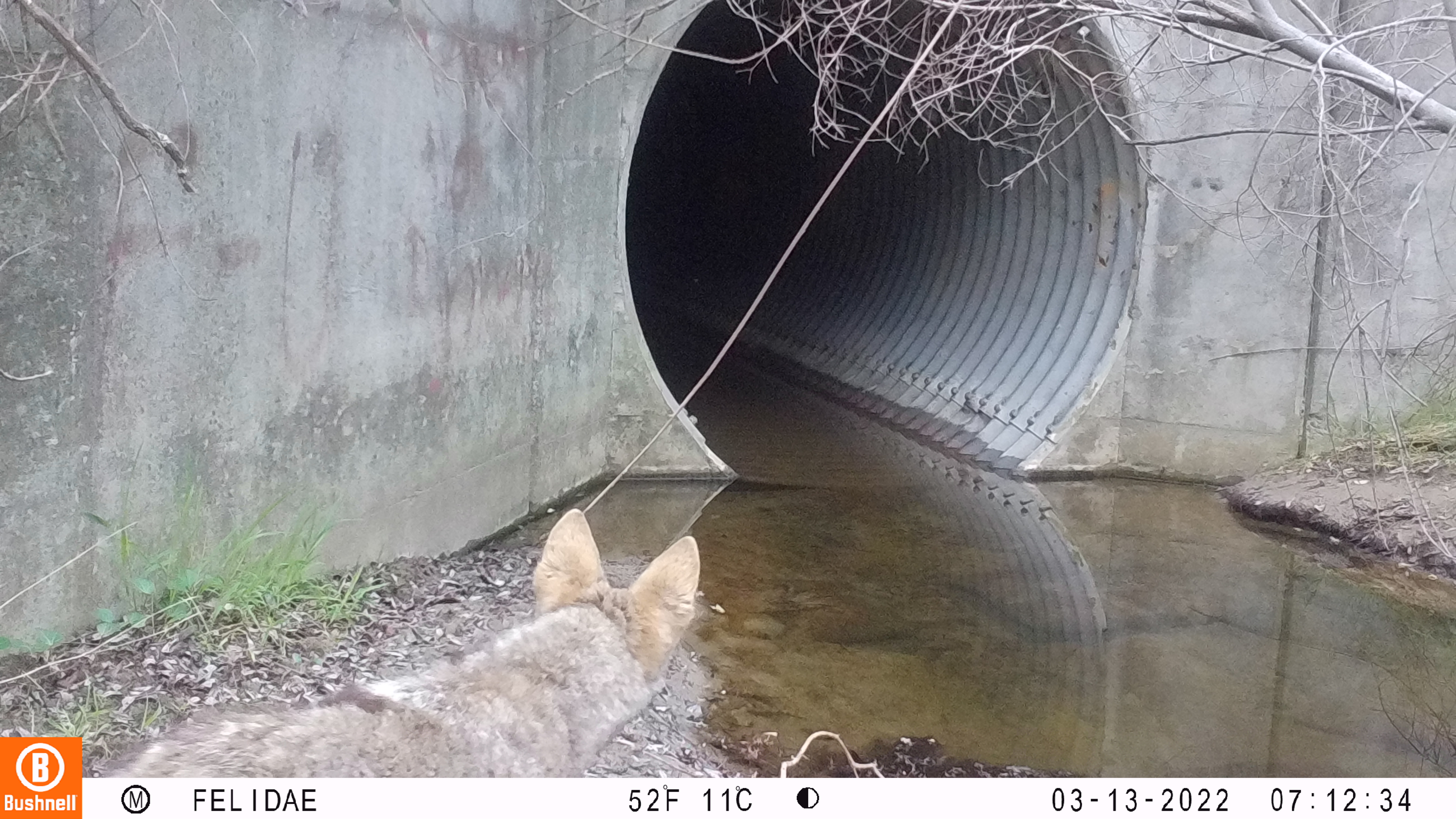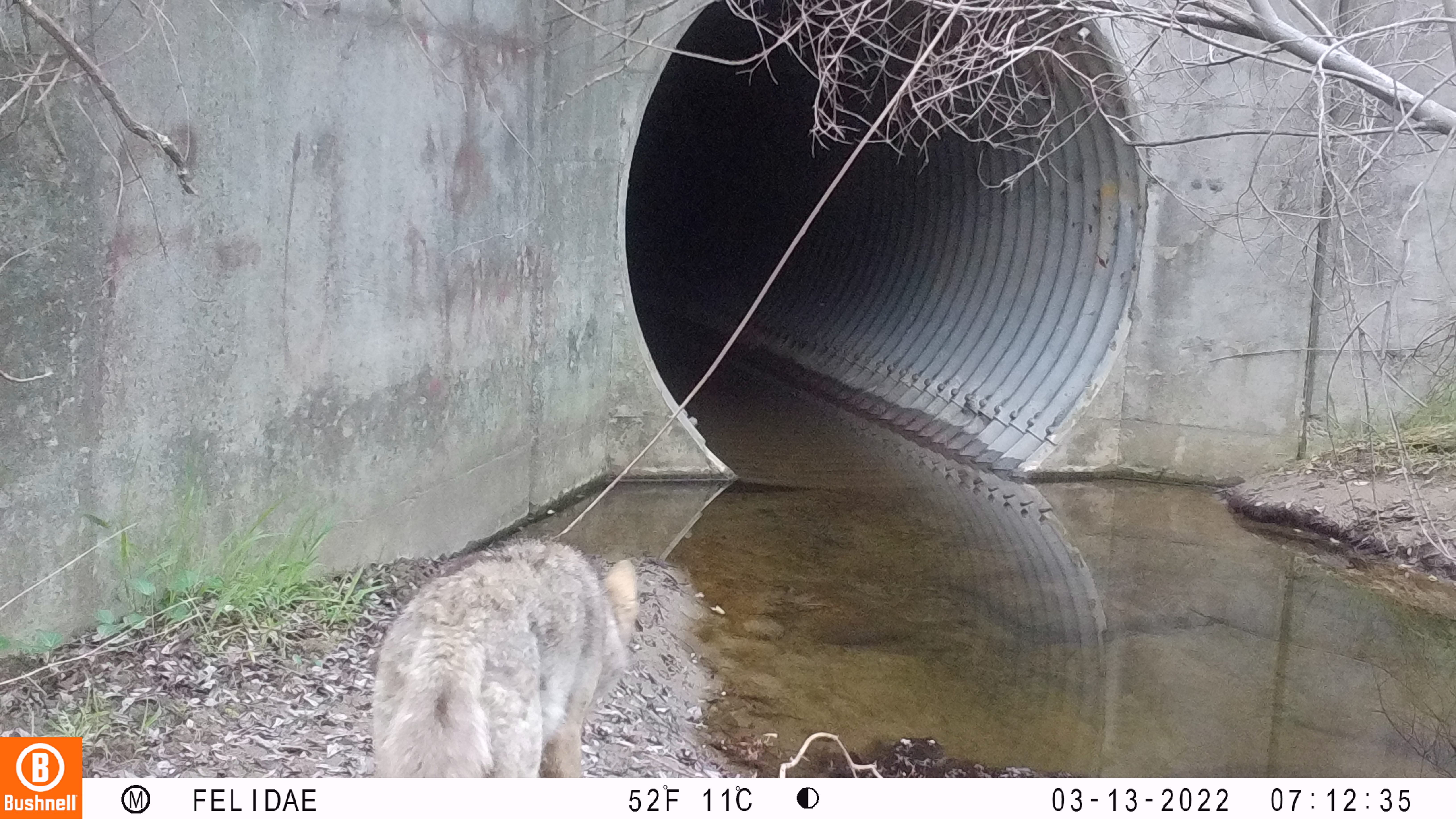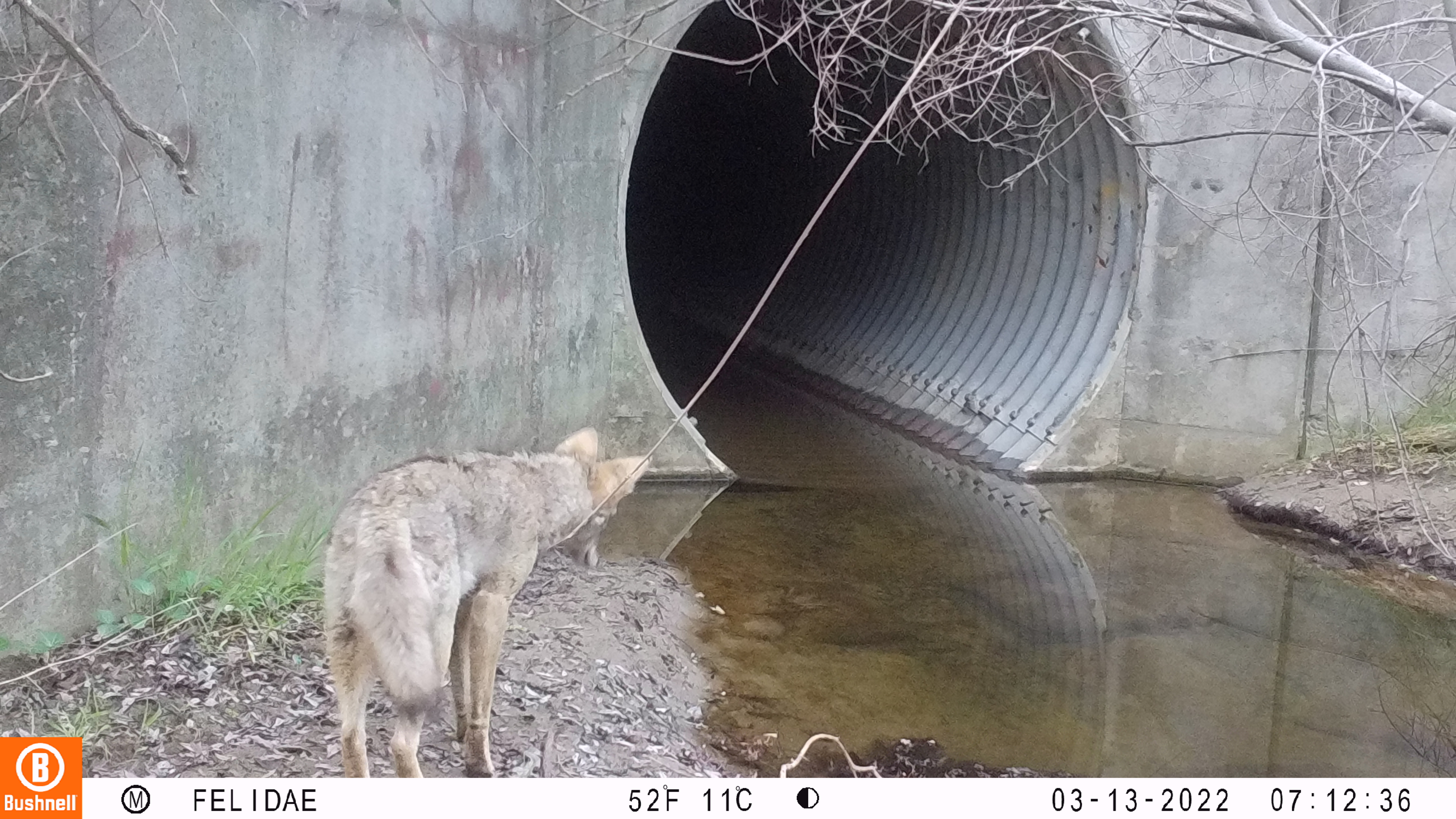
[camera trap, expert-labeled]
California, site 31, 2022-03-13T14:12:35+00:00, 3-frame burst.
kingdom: Animalia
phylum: Chordata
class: Mammalia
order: Carnivora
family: Canidae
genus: Canis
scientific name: Canis latrans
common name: coyote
Coyote (Canis latrans).